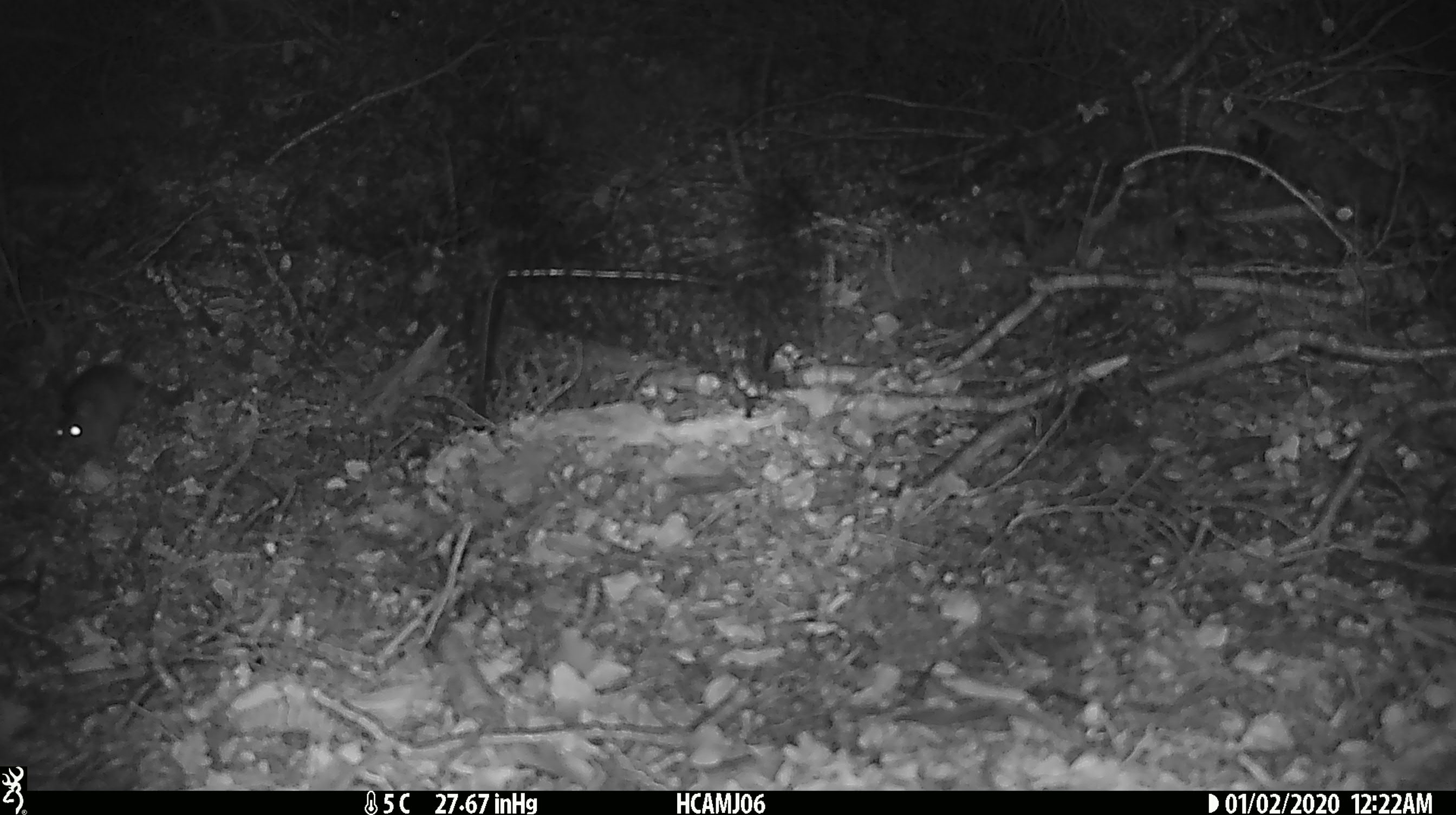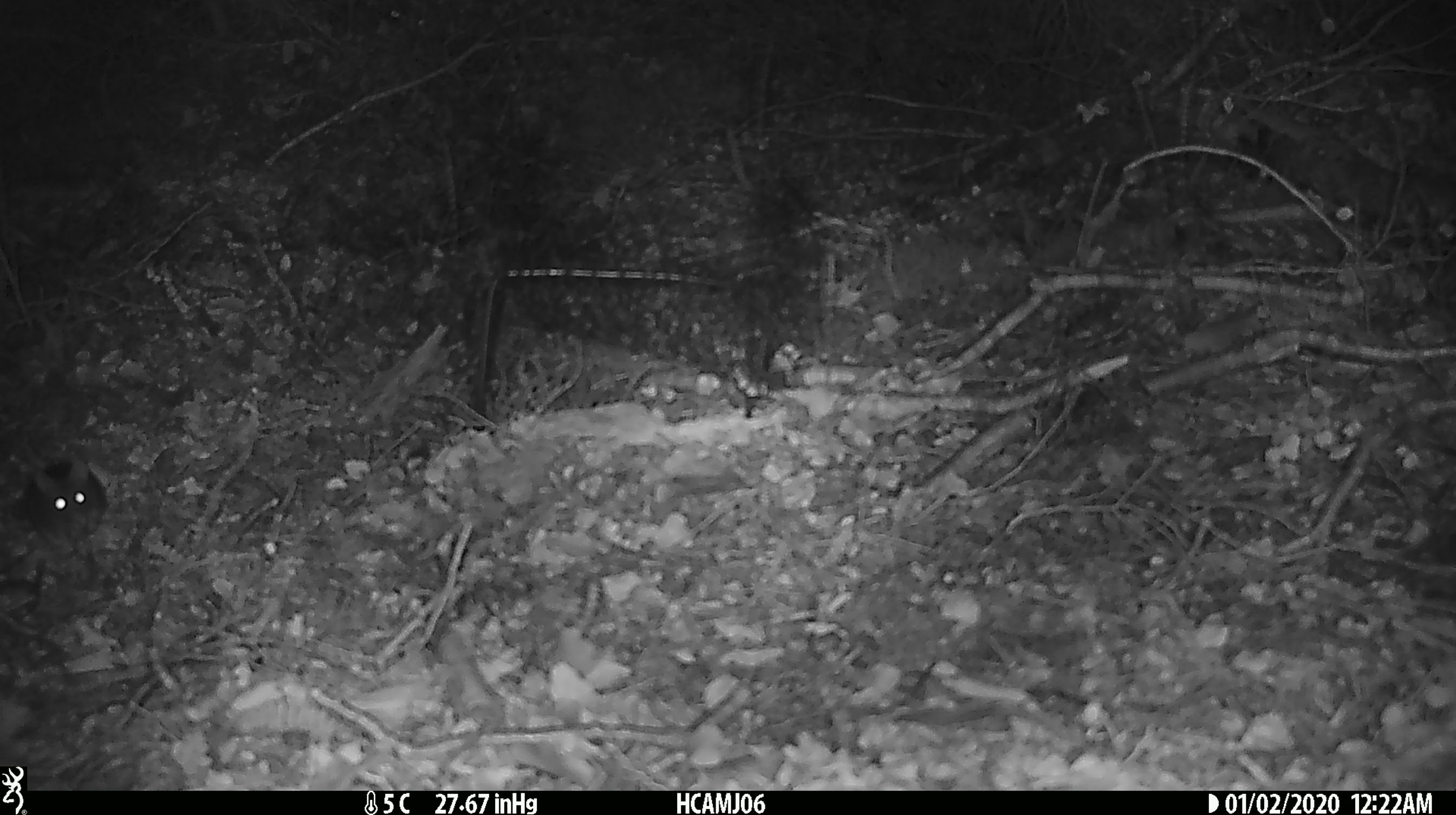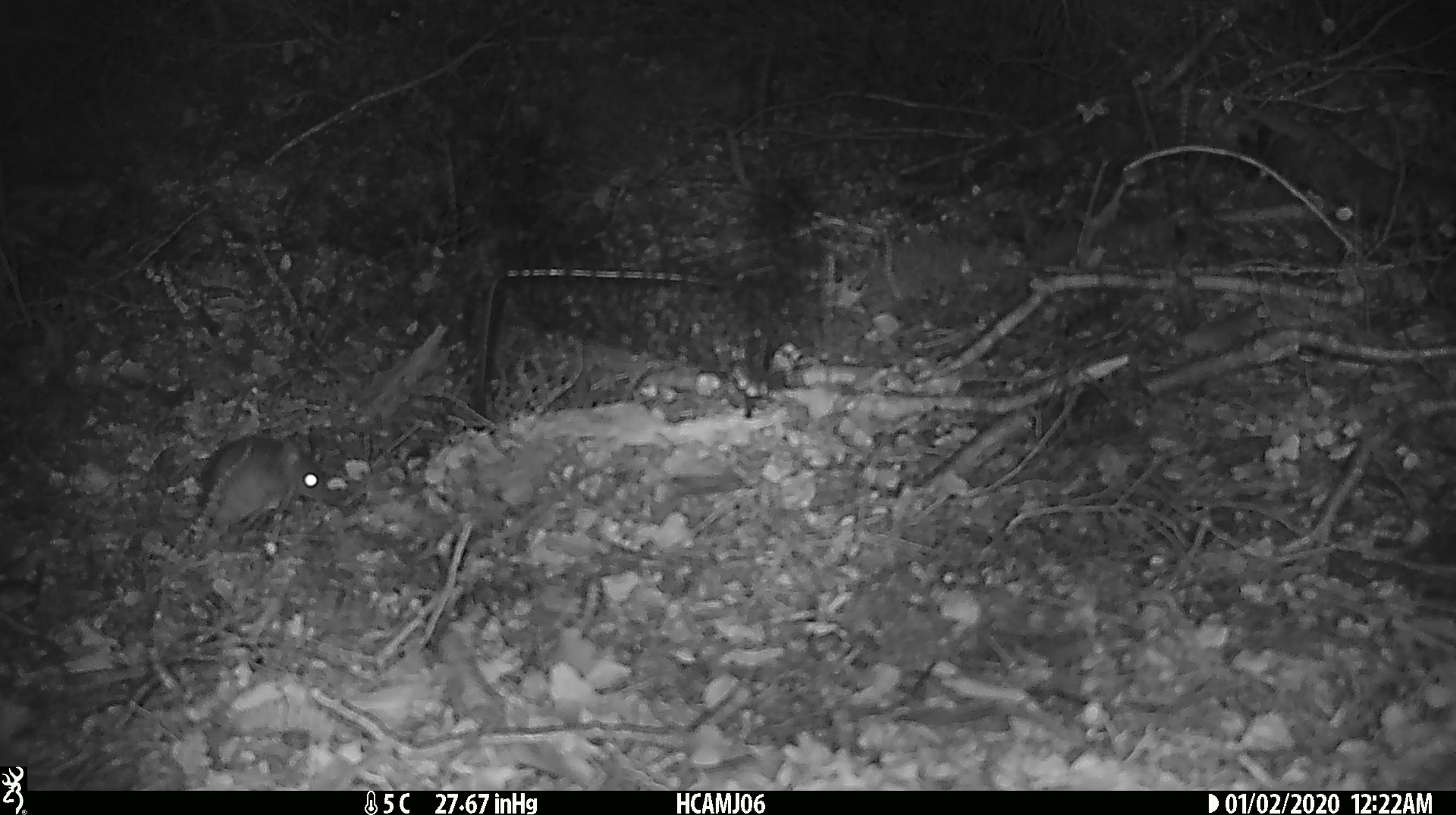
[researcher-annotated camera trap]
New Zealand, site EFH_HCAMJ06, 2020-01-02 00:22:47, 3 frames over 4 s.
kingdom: Animalia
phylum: Chordata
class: Mammalia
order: Rodentia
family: Muridae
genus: Mus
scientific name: Mus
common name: mouse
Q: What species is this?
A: Mouse (Mus).